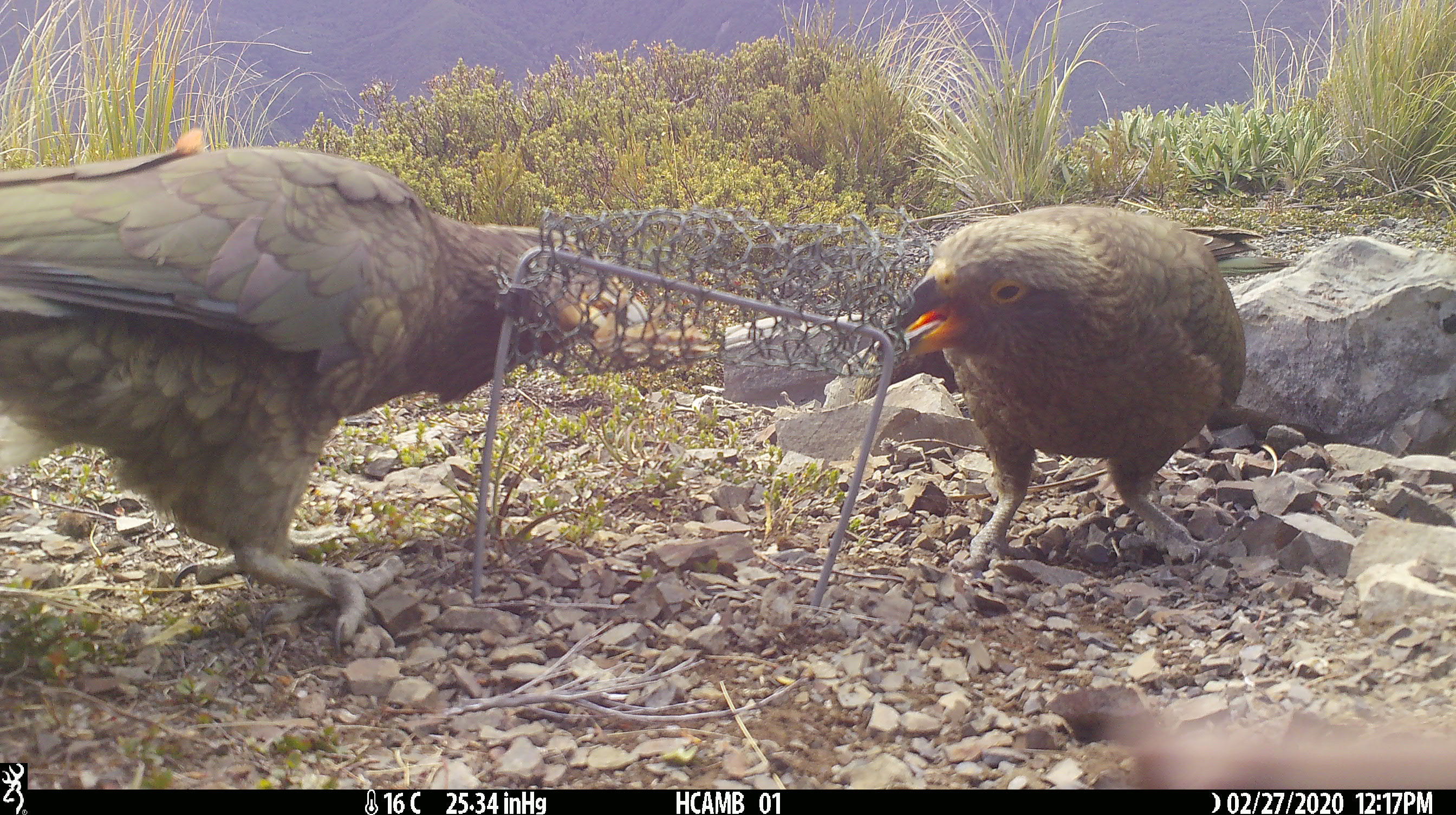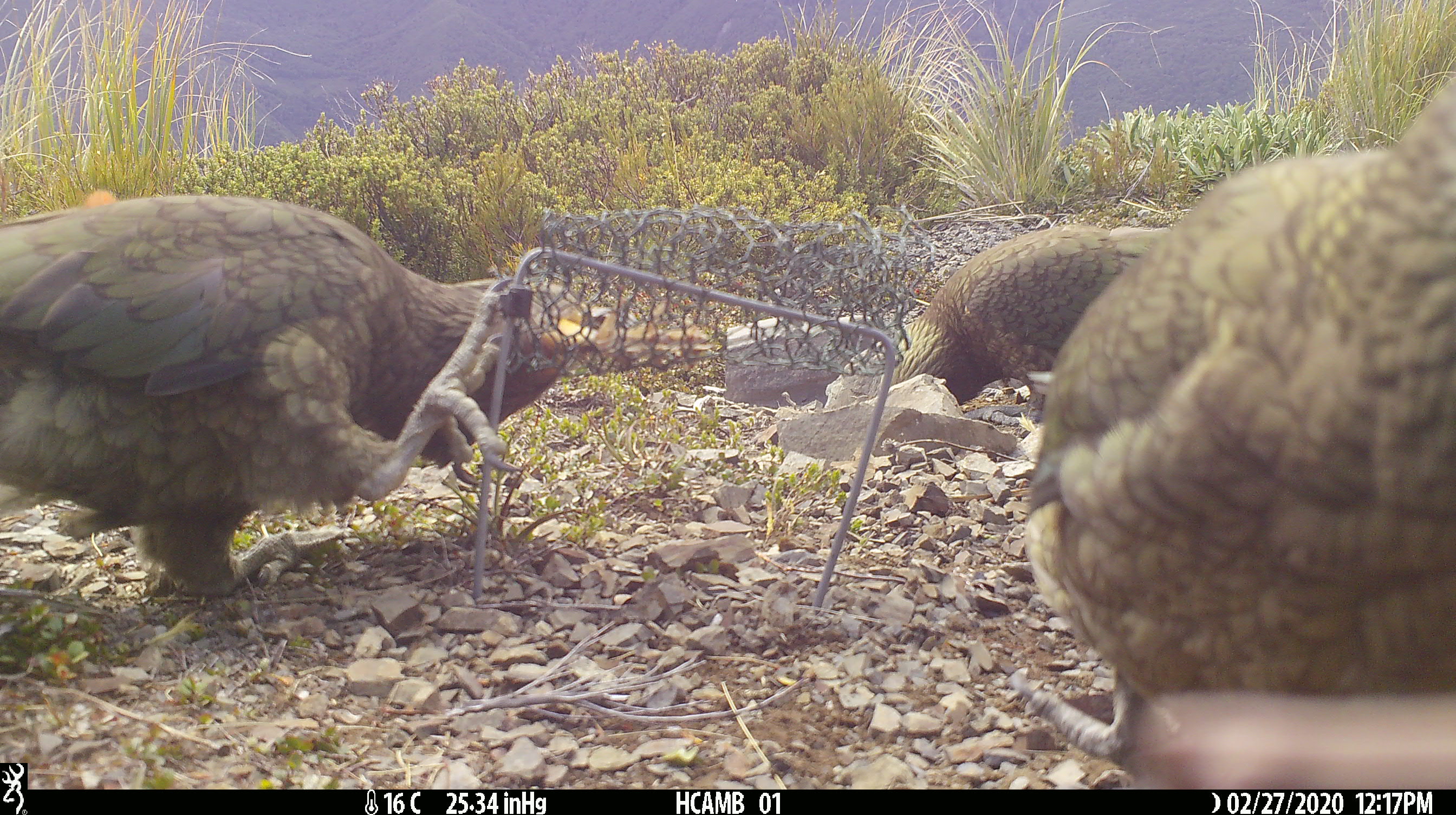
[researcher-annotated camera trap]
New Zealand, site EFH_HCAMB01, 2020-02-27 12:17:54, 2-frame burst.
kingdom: Animalia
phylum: Chordata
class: Aves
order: Psittaciformes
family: Strigopidae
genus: Nestor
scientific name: Nestor notabilis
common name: kea